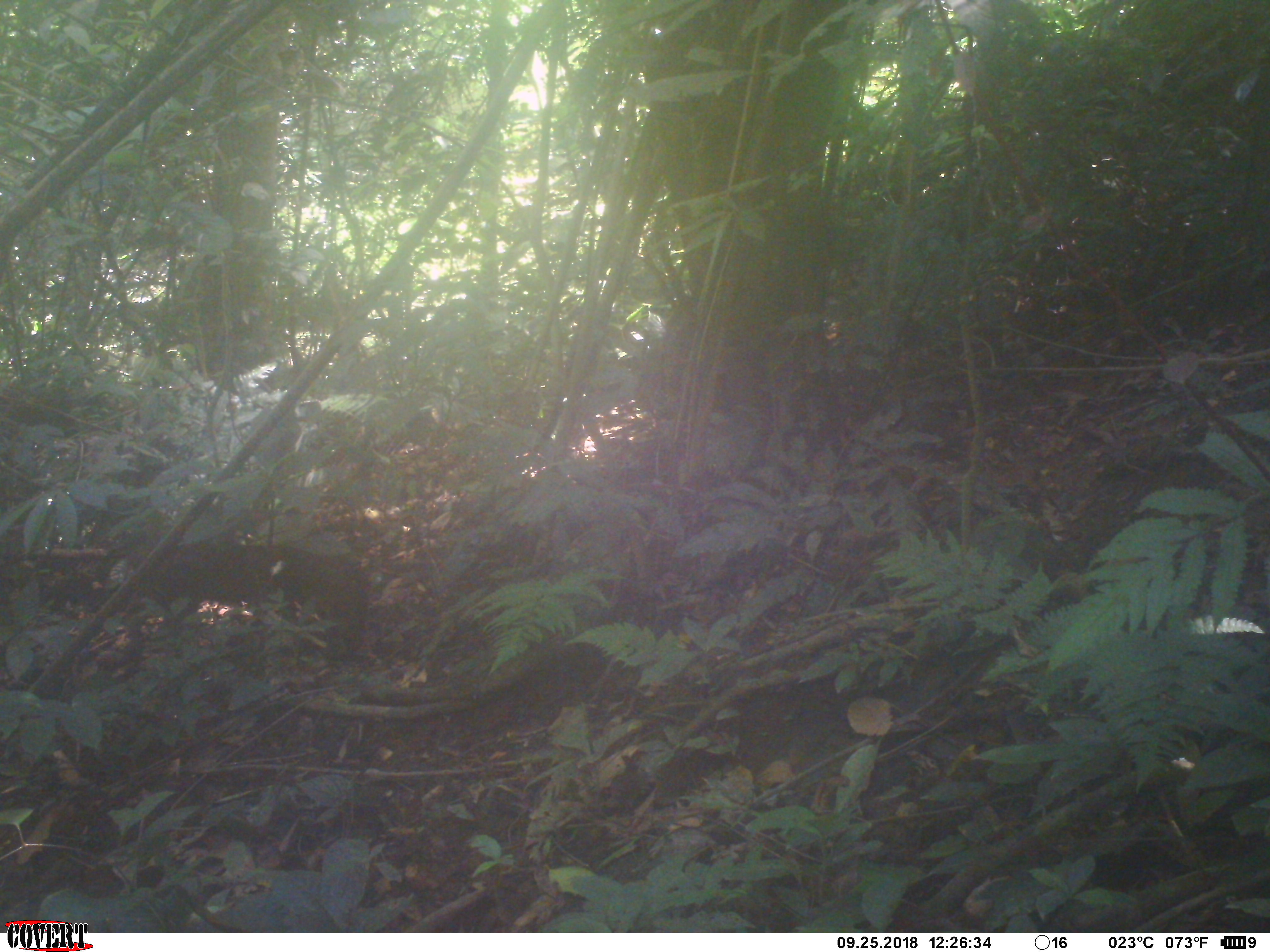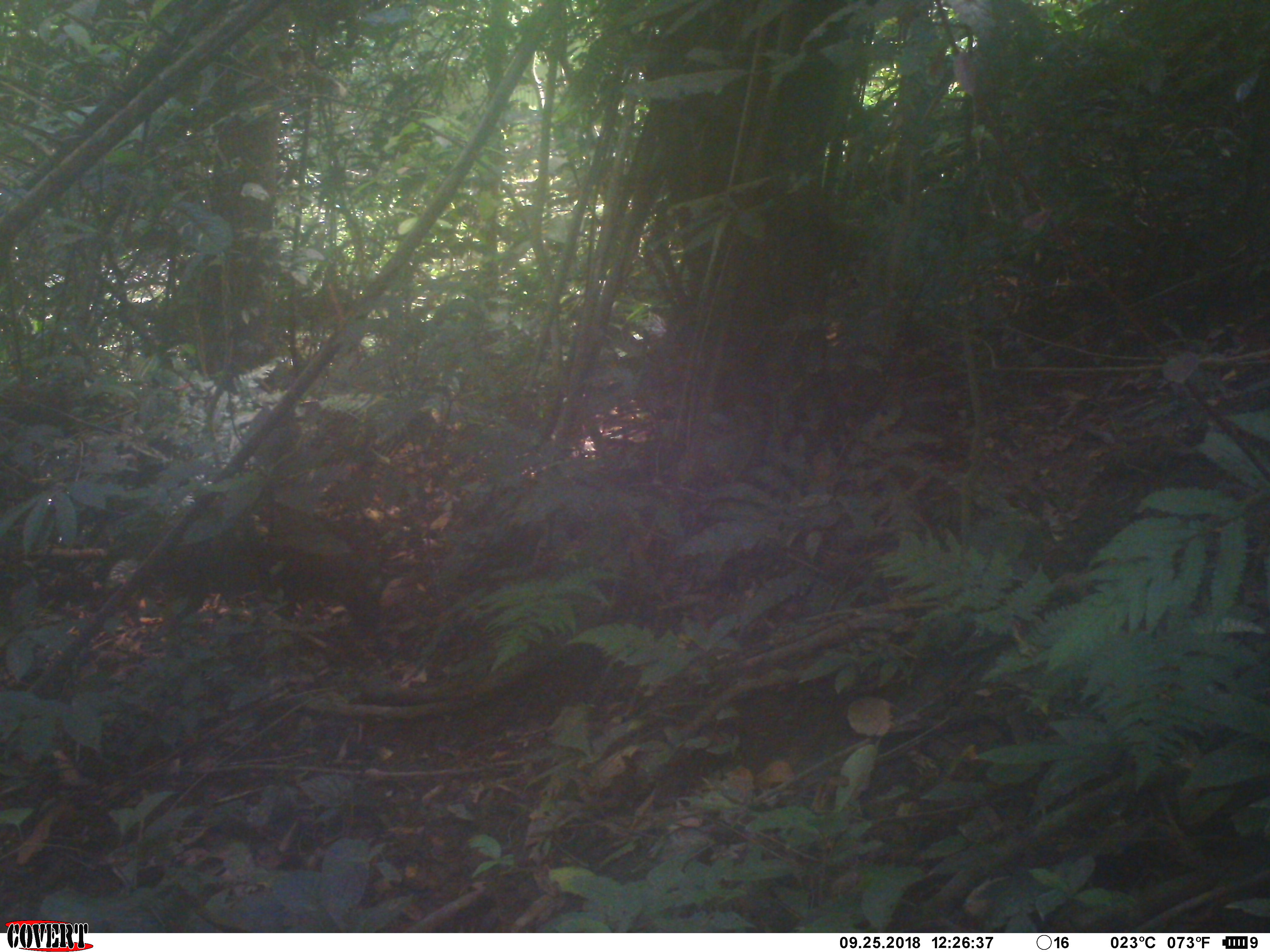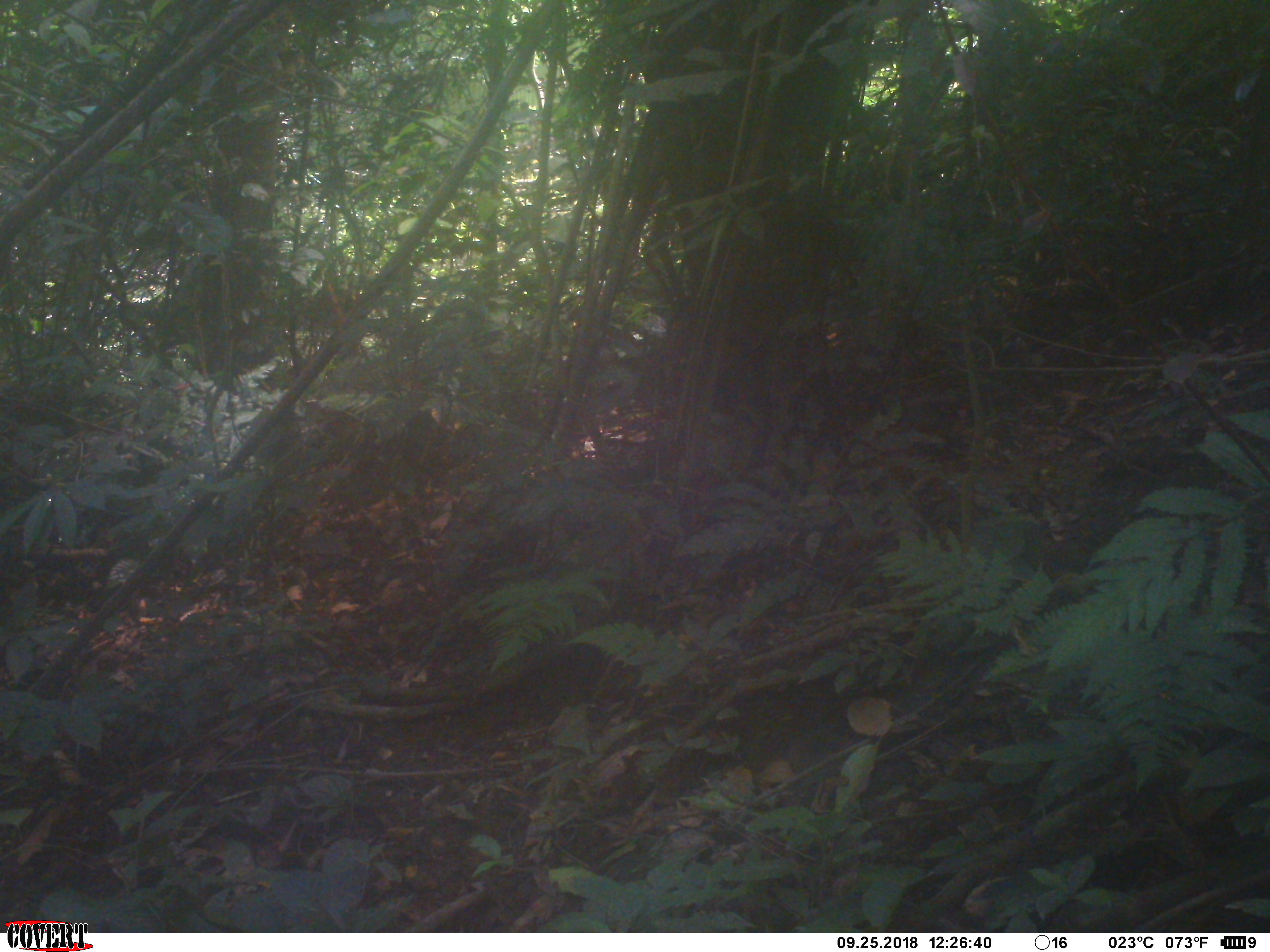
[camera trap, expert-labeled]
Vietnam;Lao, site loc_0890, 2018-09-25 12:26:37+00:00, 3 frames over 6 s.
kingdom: Animalia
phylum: Chordata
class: Mammalia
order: Artiodactyla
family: Suidae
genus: Sus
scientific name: Sus scrofa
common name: eurasian wild pig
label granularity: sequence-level